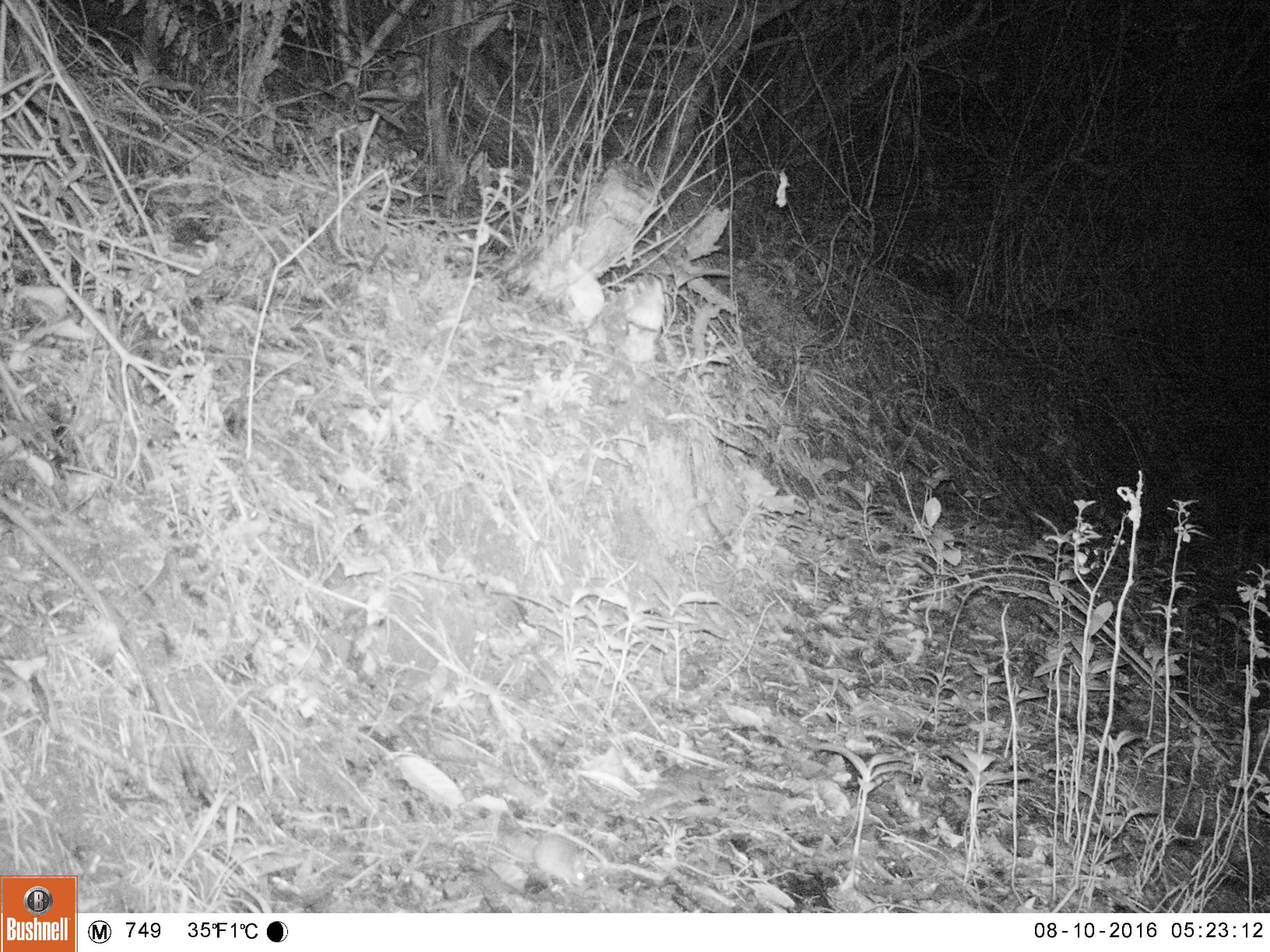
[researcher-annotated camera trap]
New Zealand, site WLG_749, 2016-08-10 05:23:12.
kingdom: Animalia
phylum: Chordata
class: Mammalia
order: Rodentia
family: Muridae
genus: Mus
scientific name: Mus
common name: mouse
Mouse (Mus).